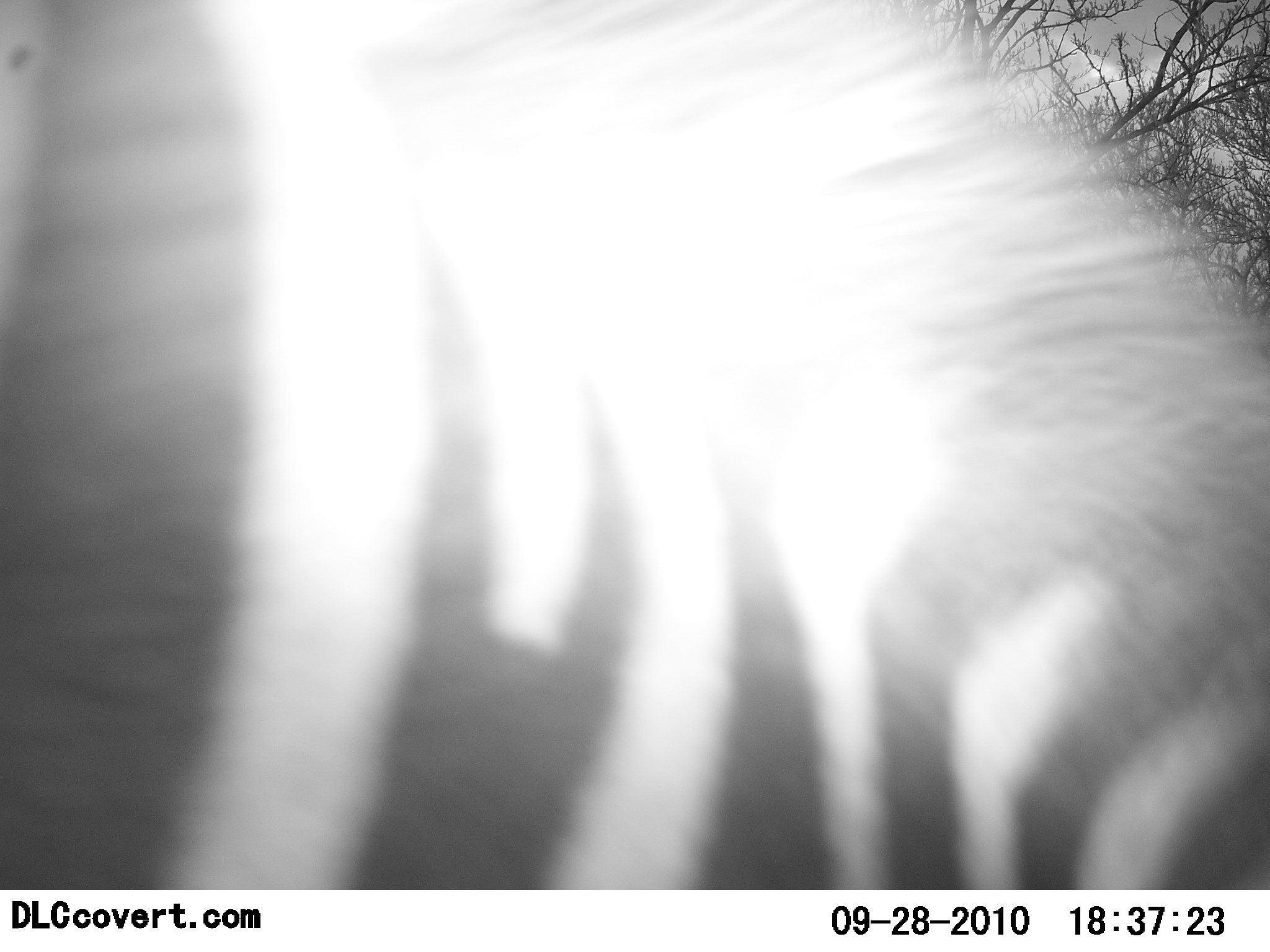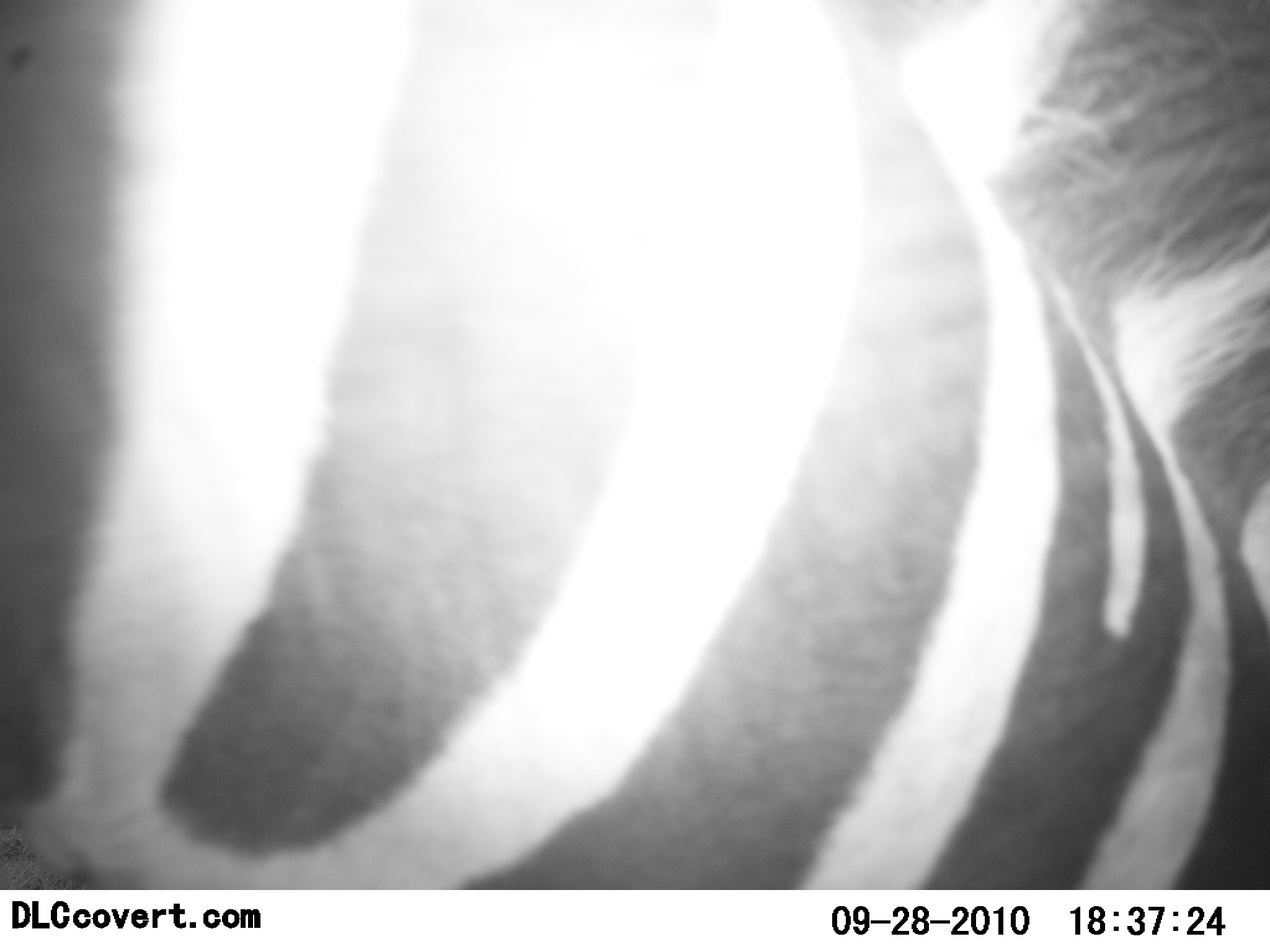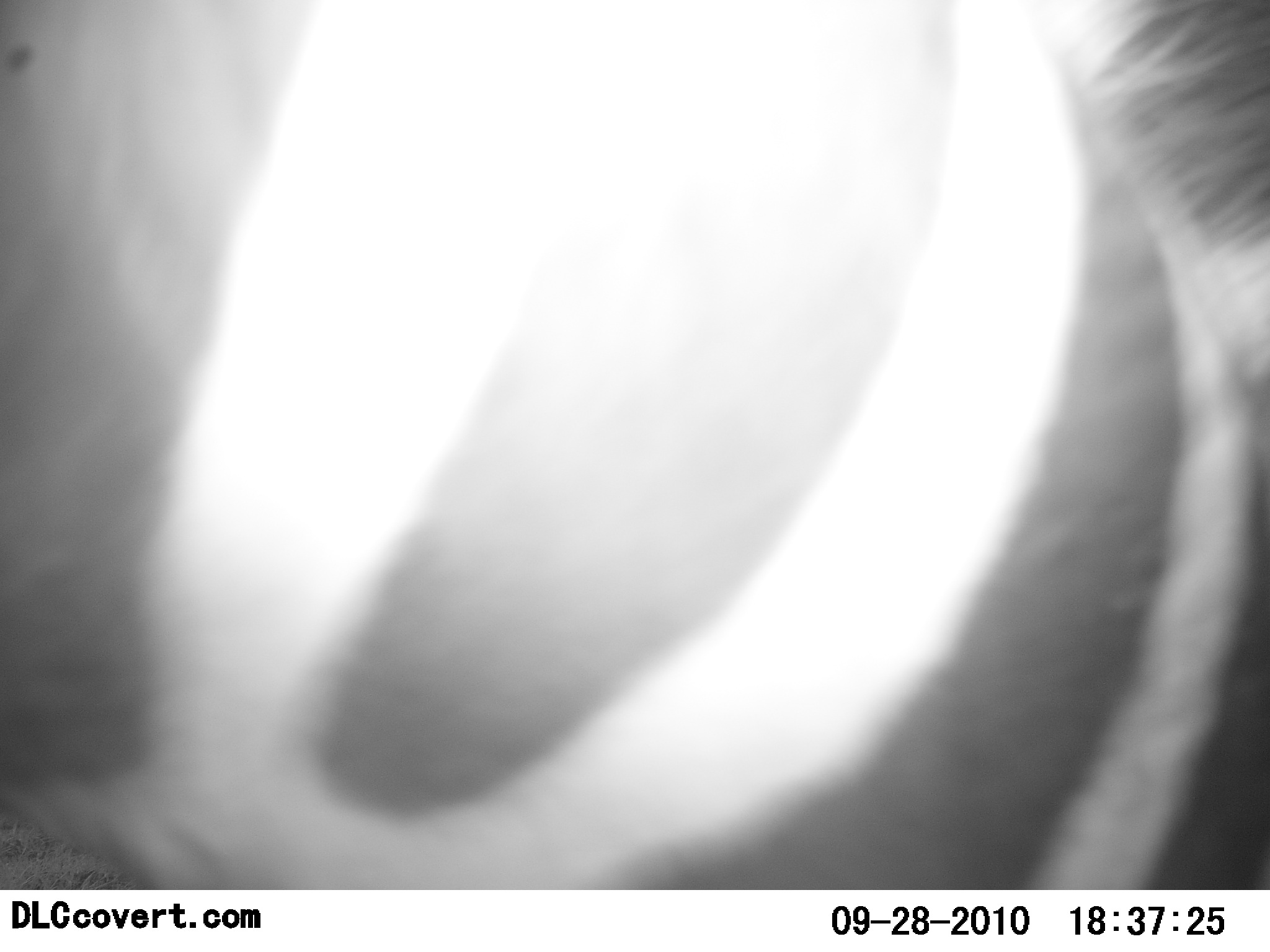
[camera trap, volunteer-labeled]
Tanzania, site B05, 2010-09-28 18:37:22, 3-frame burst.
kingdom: Animalia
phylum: Chordata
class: Mammalia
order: Perissodactyla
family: Equidae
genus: Equus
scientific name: Equus quagga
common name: plains zebra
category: zebra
Zebra (plains zebra) (Equus quagga), count 1. Behavior (volunteer vote fractions): standing 68%, resting 0%, moving 32%, interacting 11%. Young present (vote fraction): 0%. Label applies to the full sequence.